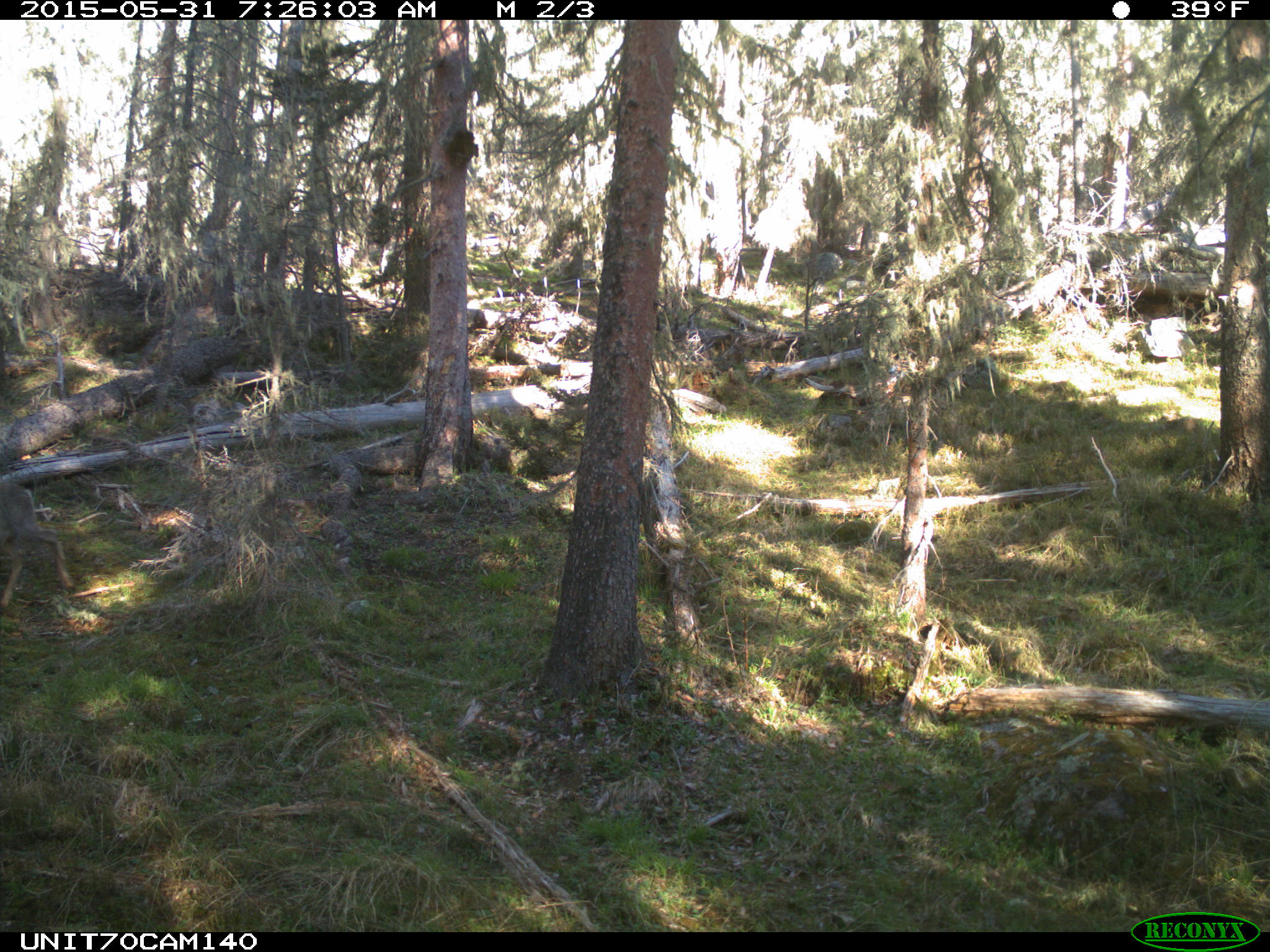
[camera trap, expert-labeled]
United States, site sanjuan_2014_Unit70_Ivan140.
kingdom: Animalia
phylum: Chordata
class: Mammalia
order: Artiodactyla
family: Cervidae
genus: Odocoileus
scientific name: Odocoileus hemionus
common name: mule deer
Odocoileus hemionus (mule deer).